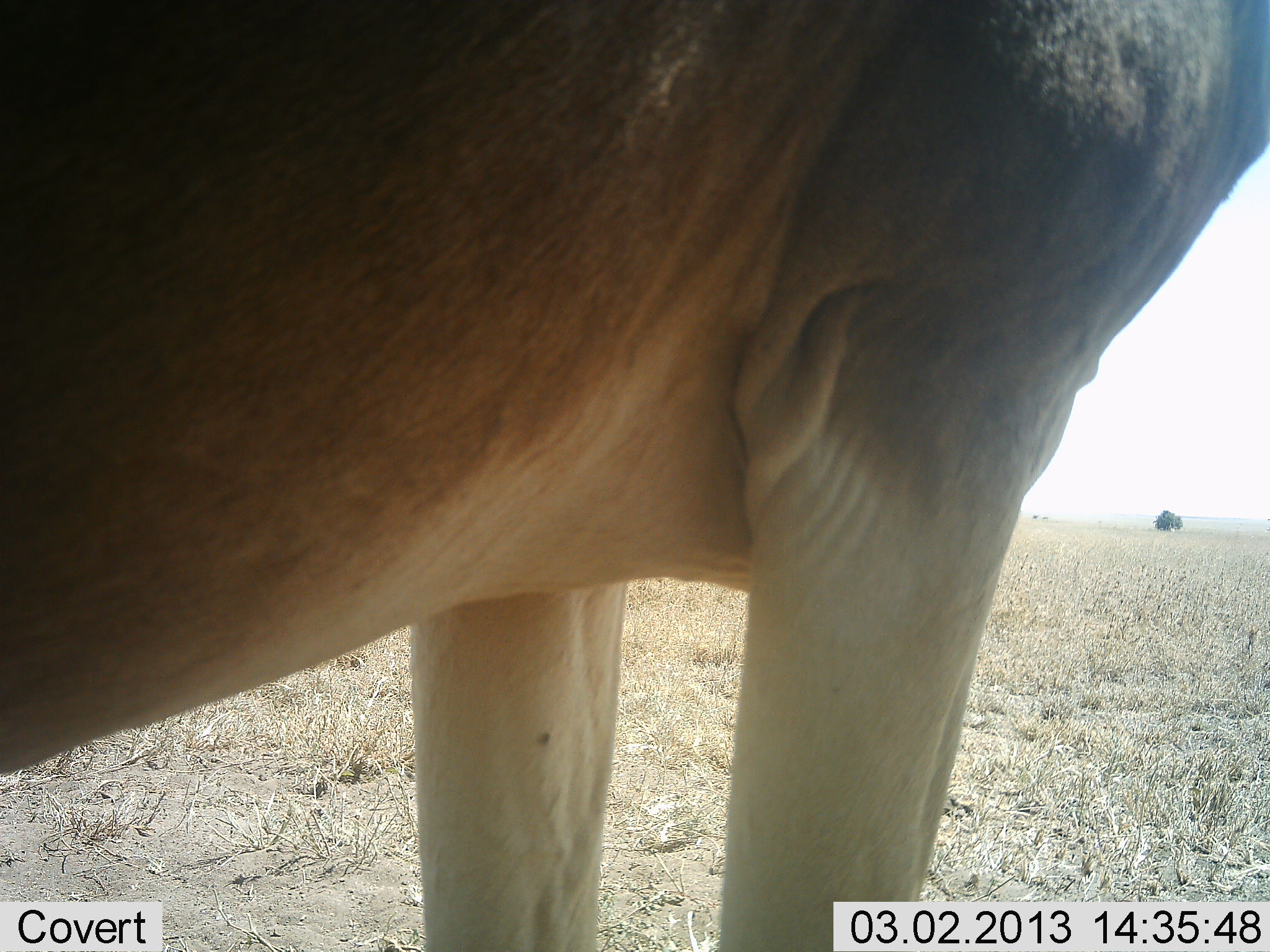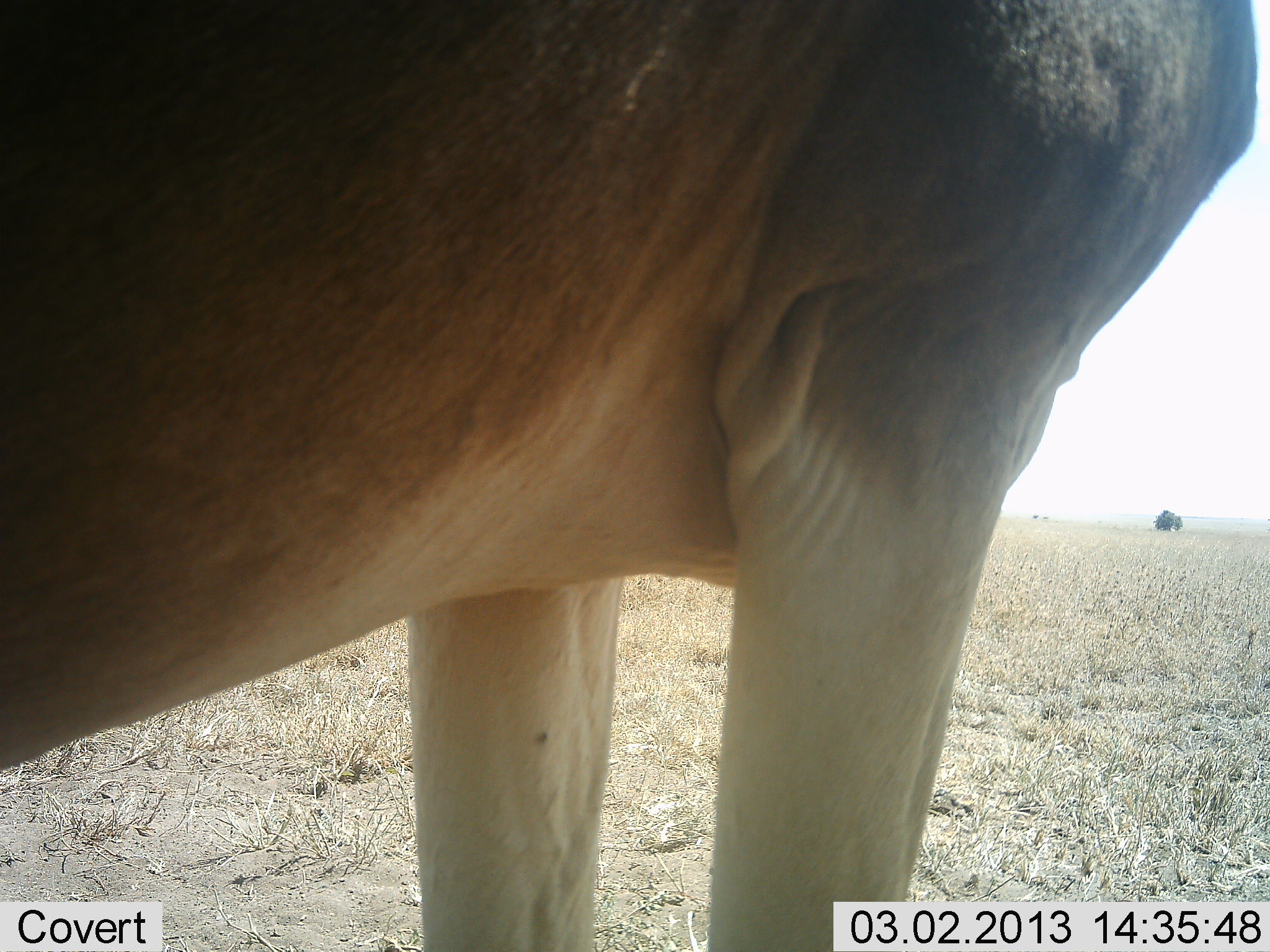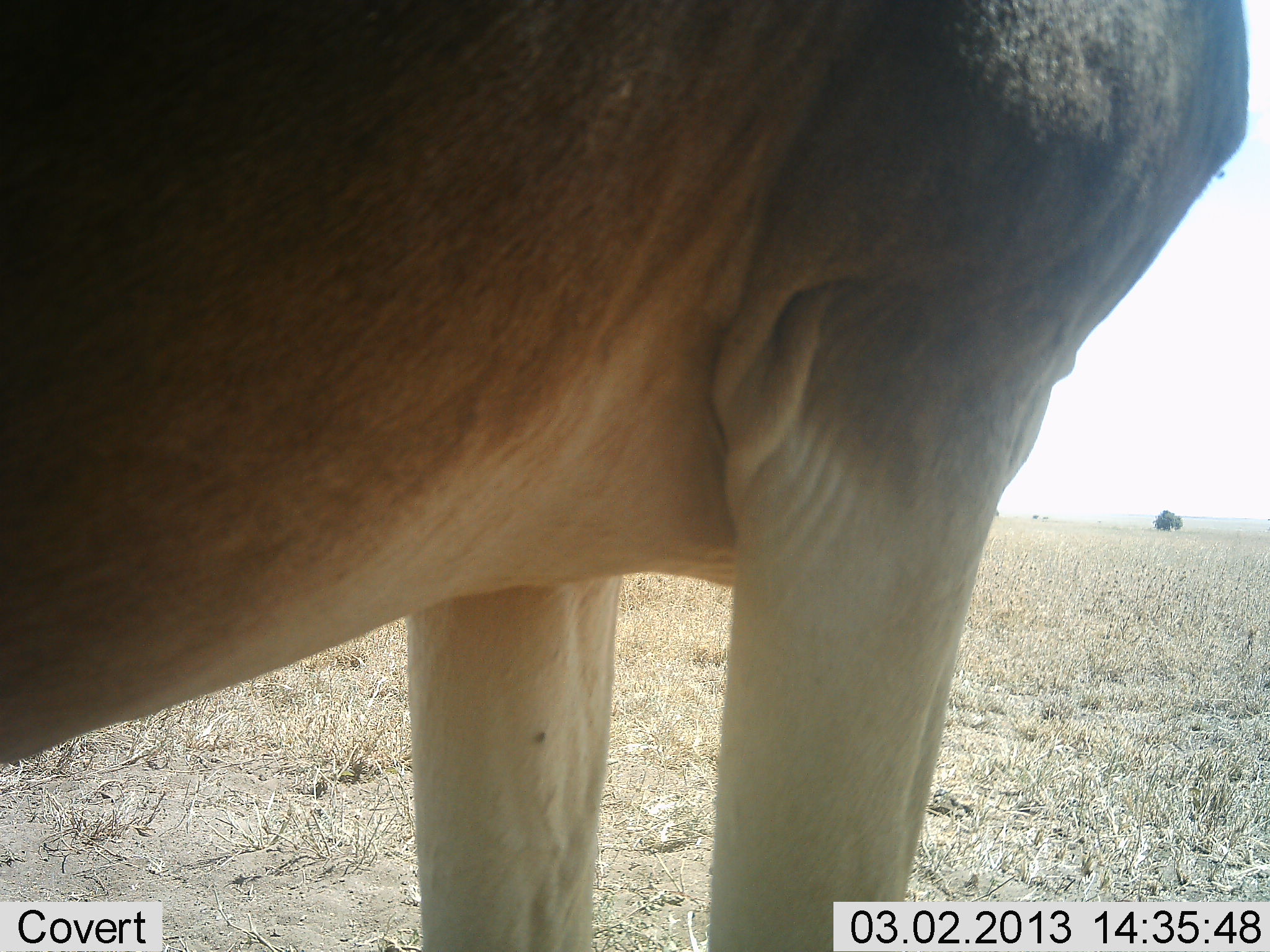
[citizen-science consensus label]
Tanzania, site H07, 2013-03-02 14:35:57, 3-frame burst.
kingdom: Animalia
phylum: Chordata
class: Mammalia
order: Artiodactyla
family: Bovidae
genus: Alcelaphus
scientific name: Alcelaphus buselaphus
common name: hartebeest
Hartebeest (Alcelaphus buselaphus), count 1. Behavior (volunteer vote fractions): standing 100%, resting 0%, moving 7%, interacting 0%. Young present (vote fraction): 0%. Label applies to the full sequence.